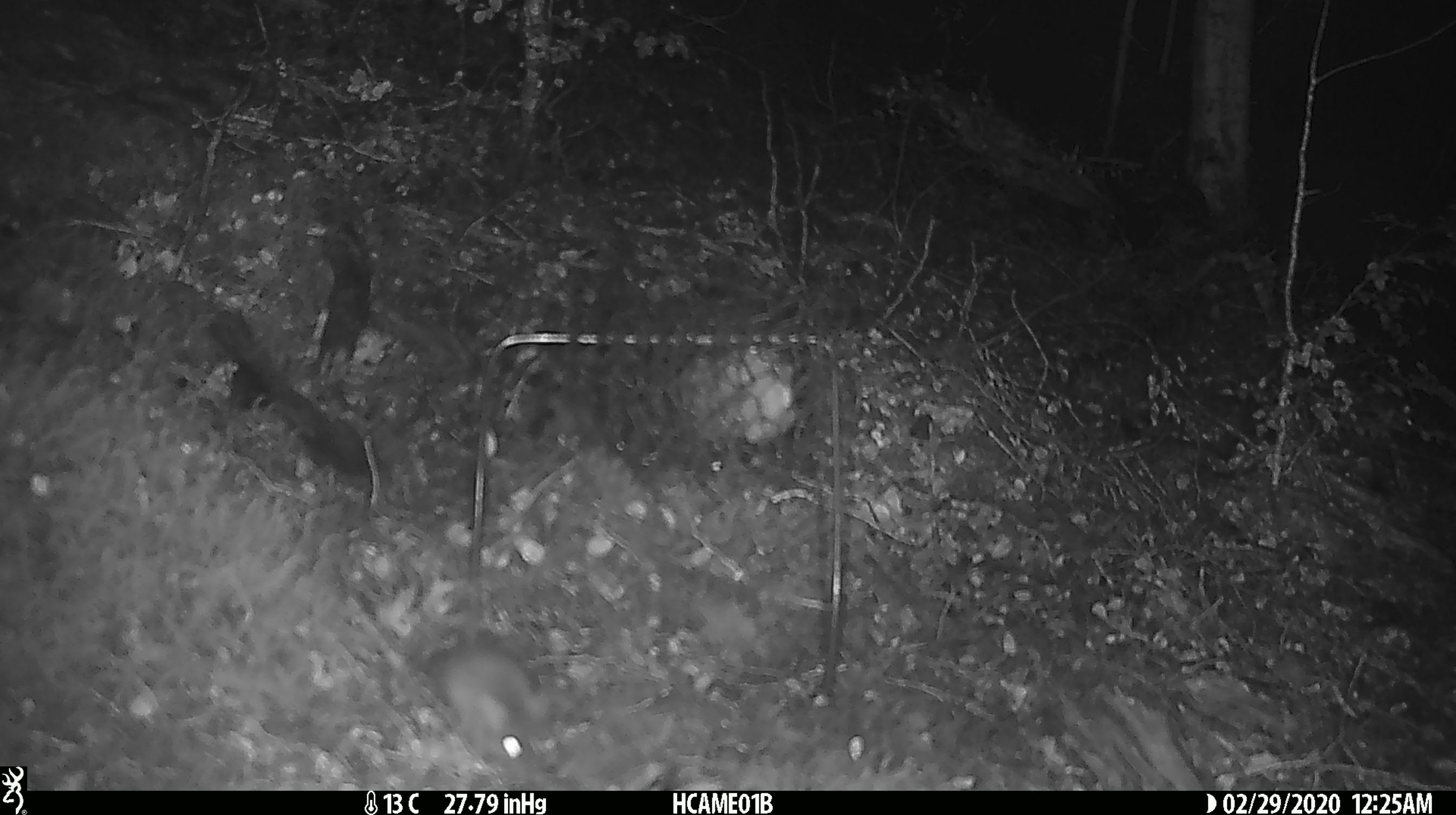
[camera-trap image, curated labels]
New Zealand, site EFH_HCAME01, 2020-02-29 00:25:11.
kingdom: Animalia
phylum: Chordata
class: Mammalia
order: Rodentia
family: Muridae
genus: Mus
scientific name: Mus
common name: mouse